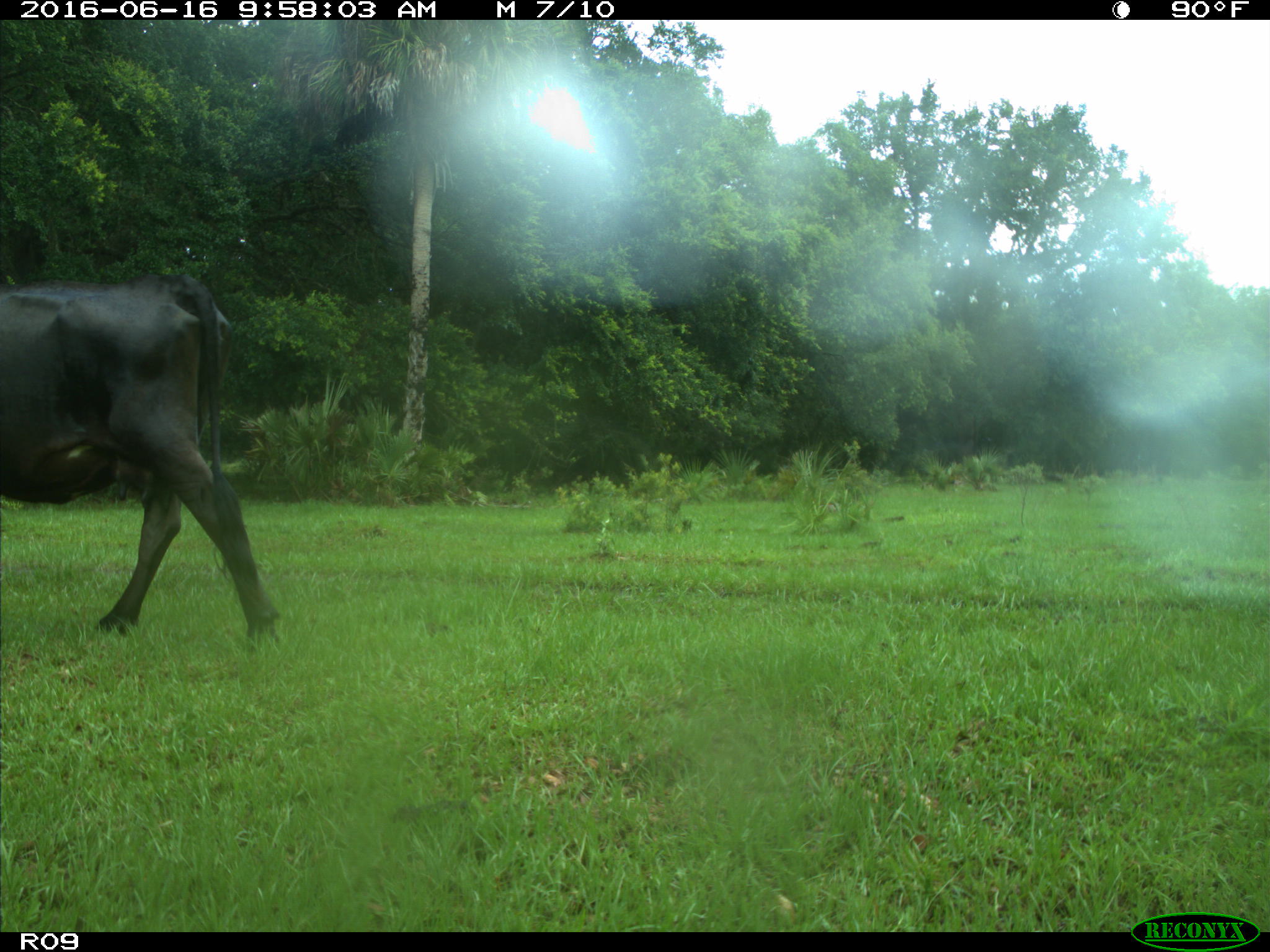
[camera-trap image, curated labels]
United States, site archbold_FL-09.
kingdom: Animalia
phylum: Chordata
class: Mammalia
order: Artiodactyla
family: Bovidae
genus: Bos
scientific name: Bos taurus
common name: domestic cow